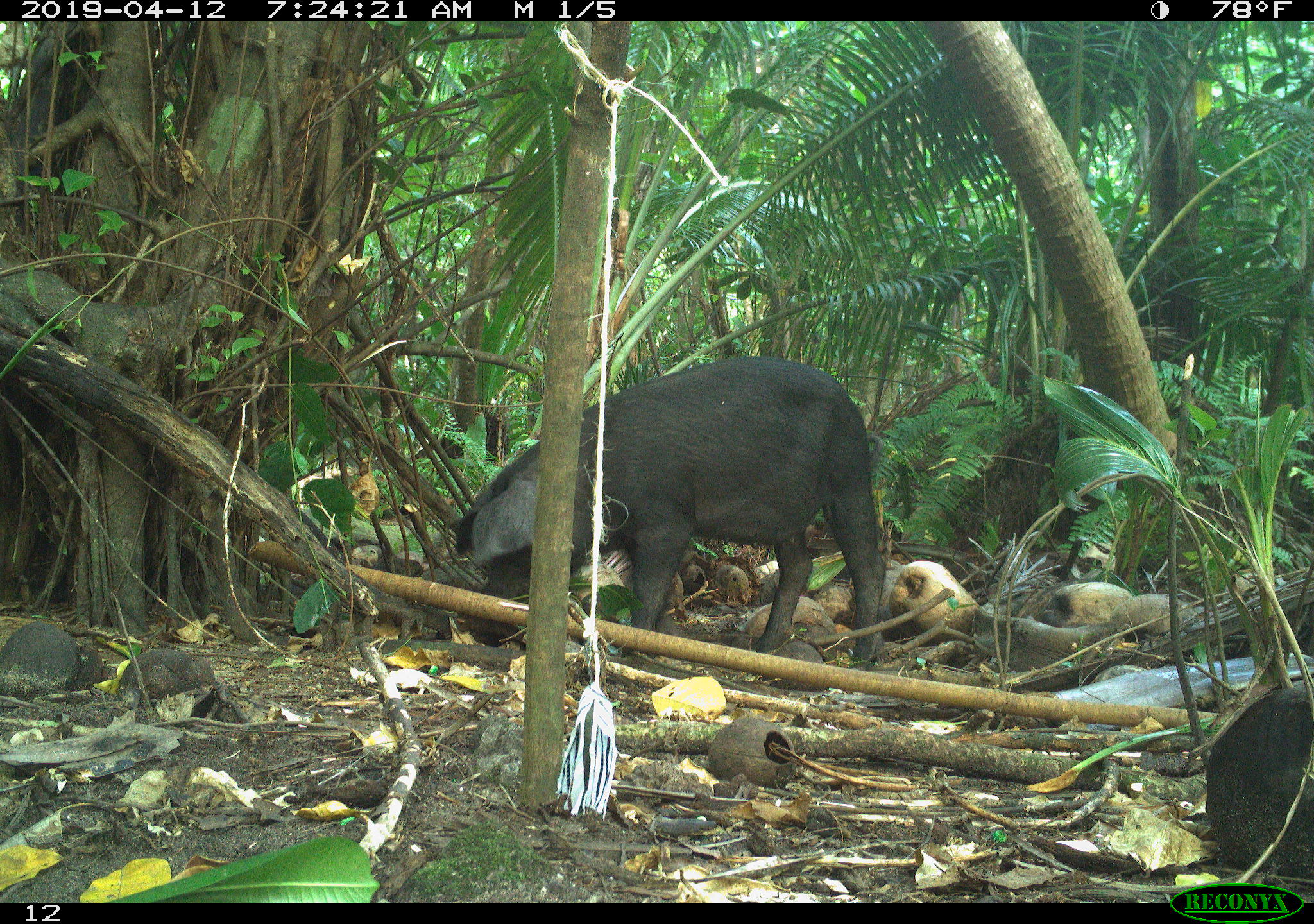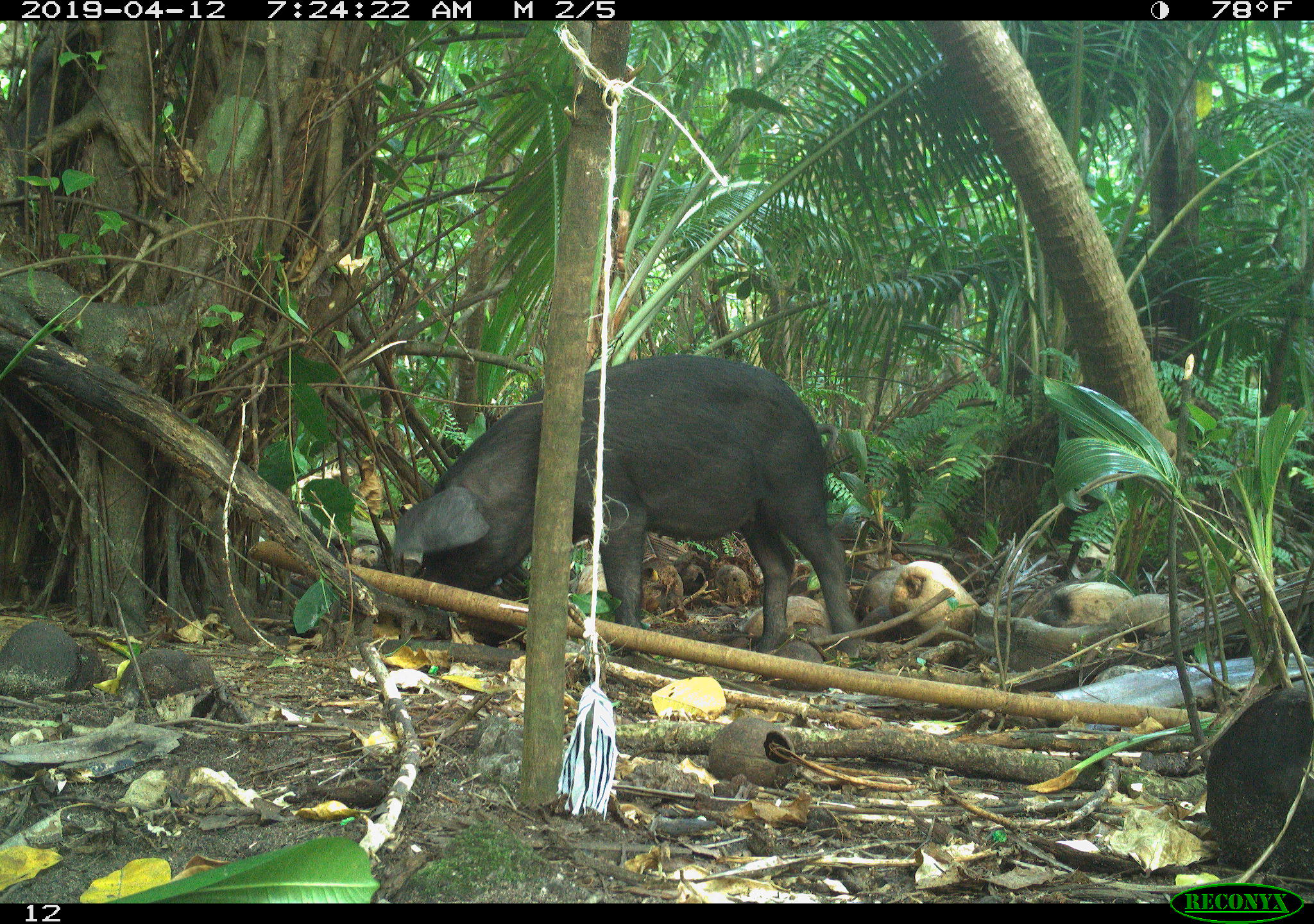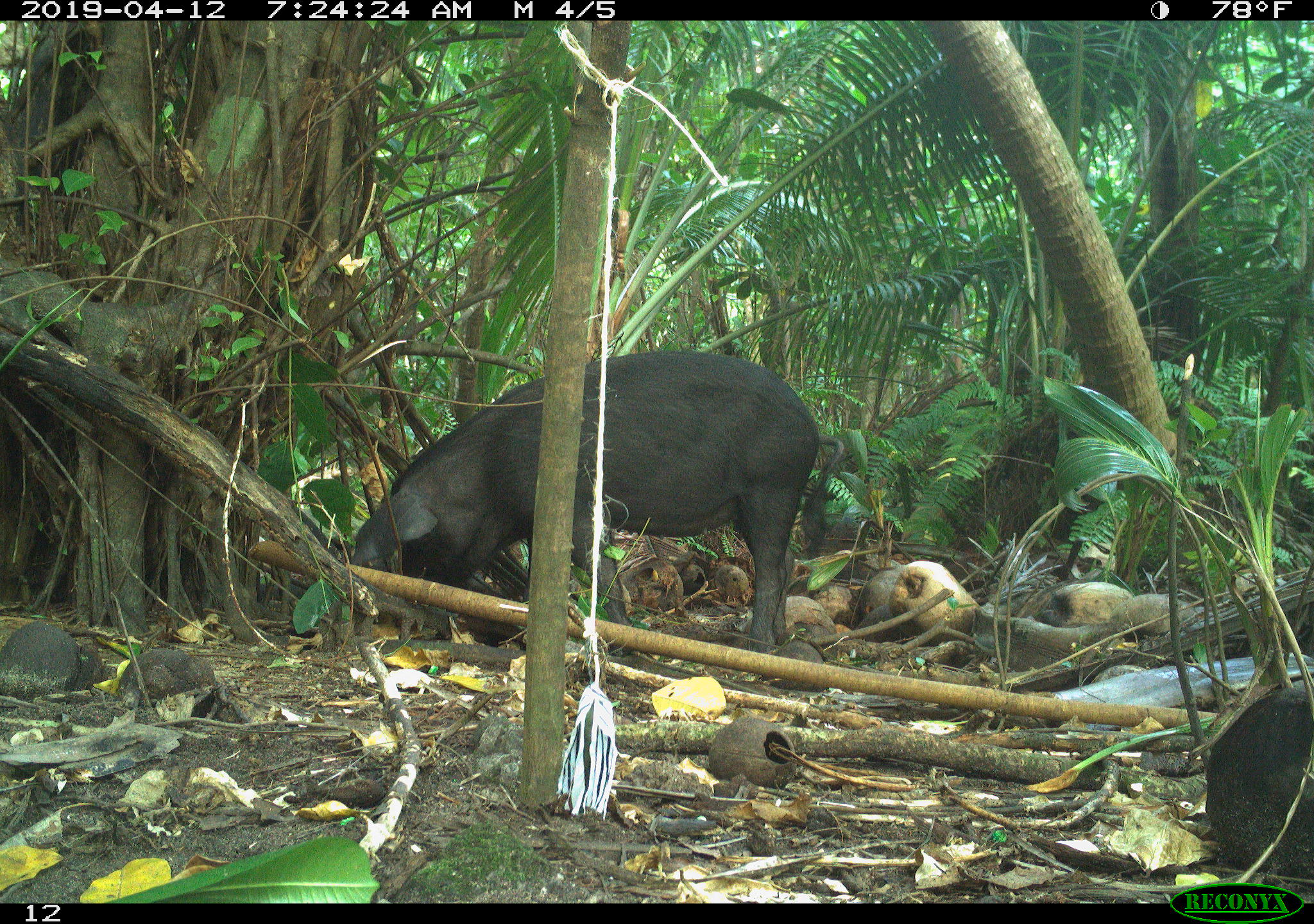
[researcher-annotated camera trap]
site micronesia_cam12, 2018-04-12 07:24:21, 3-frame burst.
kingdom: Animalia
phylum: Chordata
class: Mammalia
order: Artiodactyla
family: Suidae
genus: Sus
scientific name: Sus scrofa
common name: pig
Pig (Sus scrofa).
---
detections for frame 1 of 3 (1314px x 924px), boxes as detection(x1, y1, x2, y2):
pig: detection(447, 357, 899, 660)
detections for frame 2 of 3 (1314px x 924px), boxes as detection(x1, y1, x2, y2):
pig: detection(389, 354, 874, 660)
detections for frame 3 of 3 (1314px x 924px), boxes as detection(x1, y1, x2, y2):
pig: detection(343, 353, 824, 658)